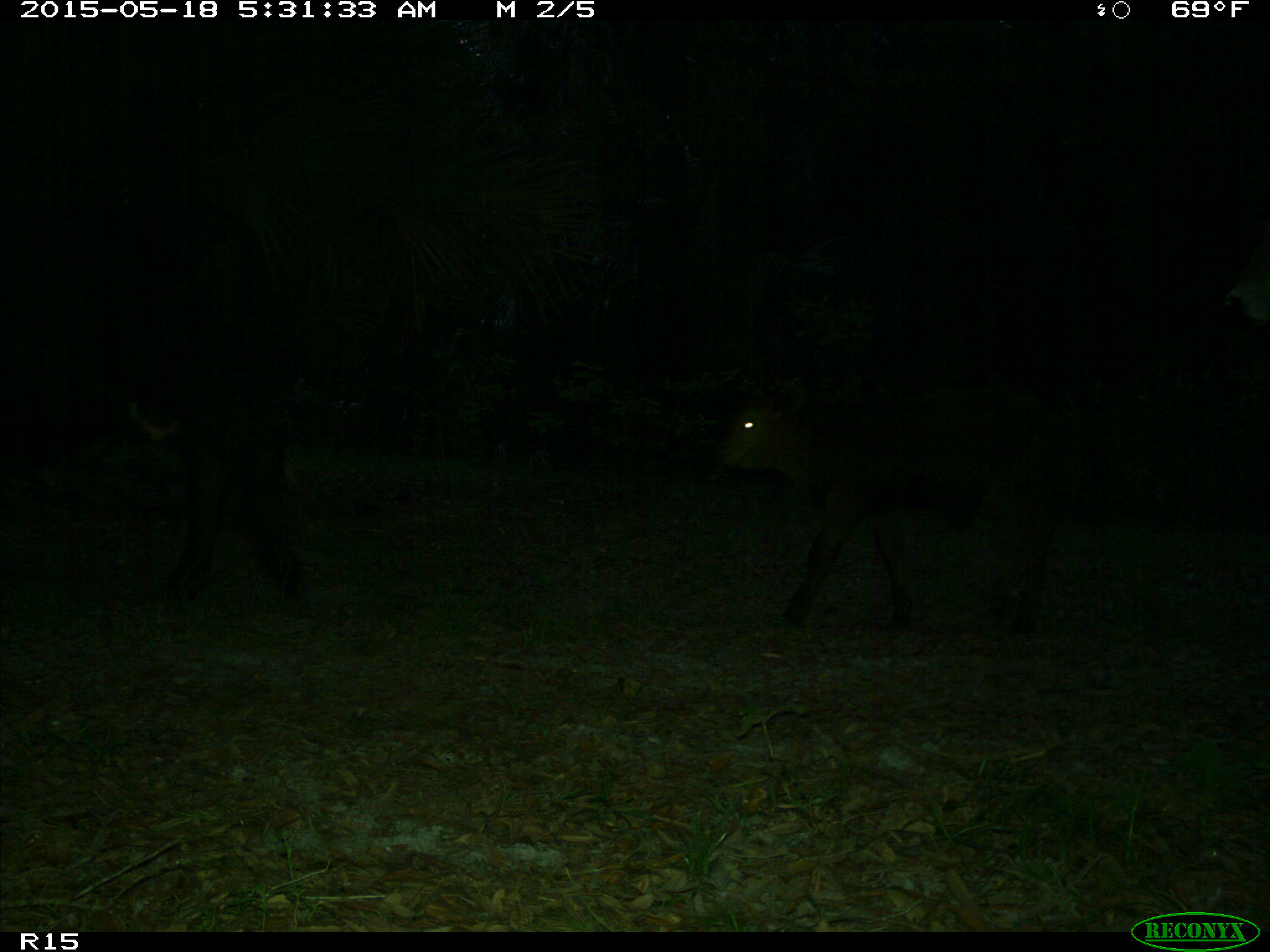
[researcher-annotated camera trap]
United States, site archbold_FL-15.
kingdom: Animalia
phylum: Chordata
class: Mammalia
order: Artiodactyla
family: Bovidae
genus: Bos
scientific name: Bos taurus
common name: domestic cow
Bos taurus (domestic cow).